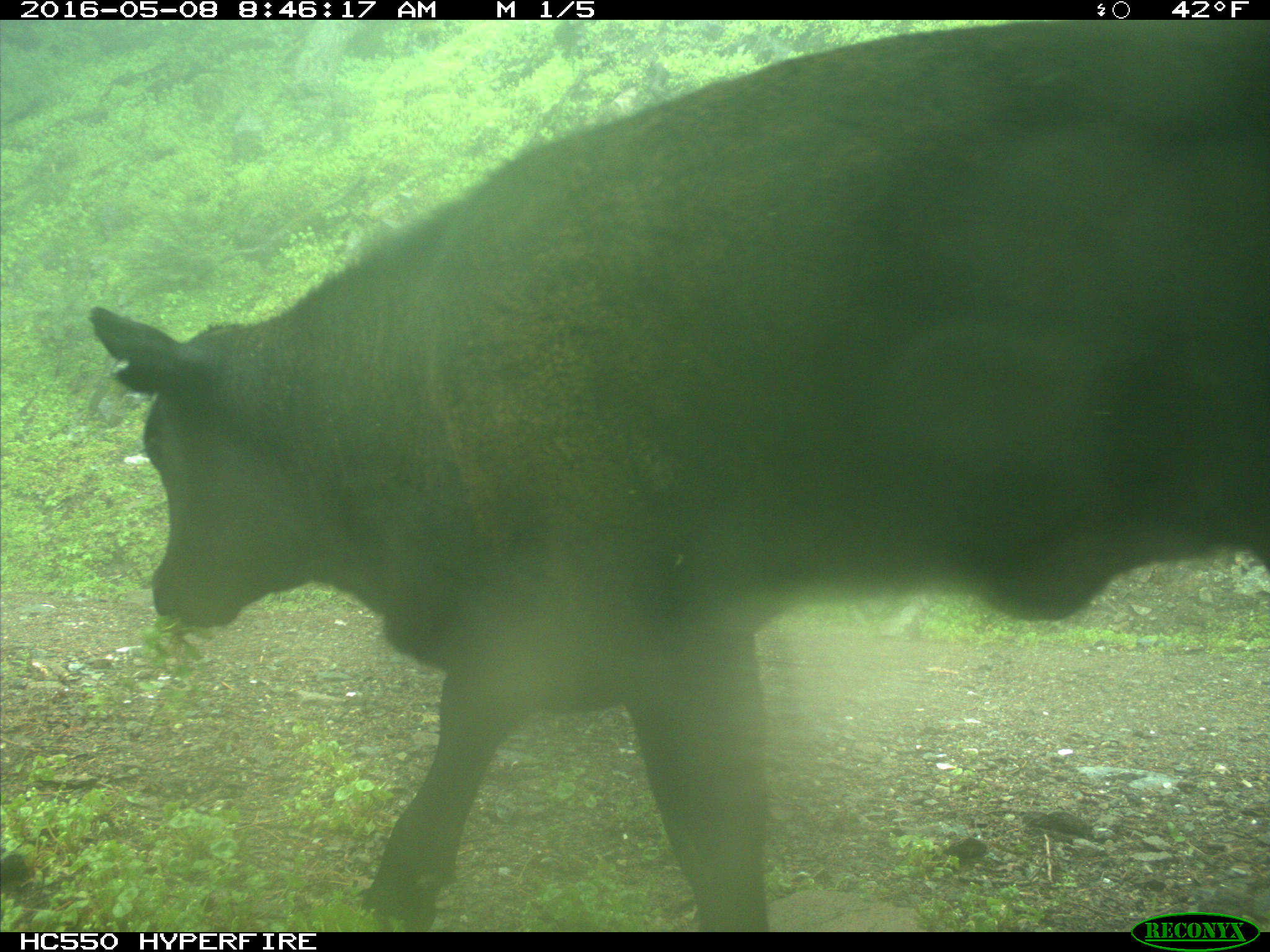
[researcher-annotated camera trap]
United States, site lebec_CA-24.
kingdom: Animalia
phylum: Chordata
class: Mammalia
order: Artiodactyla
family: Bovidae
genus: Bos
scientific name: Bos taurus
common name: domestic cow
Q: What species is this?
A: Bos taurus (domestic cow).